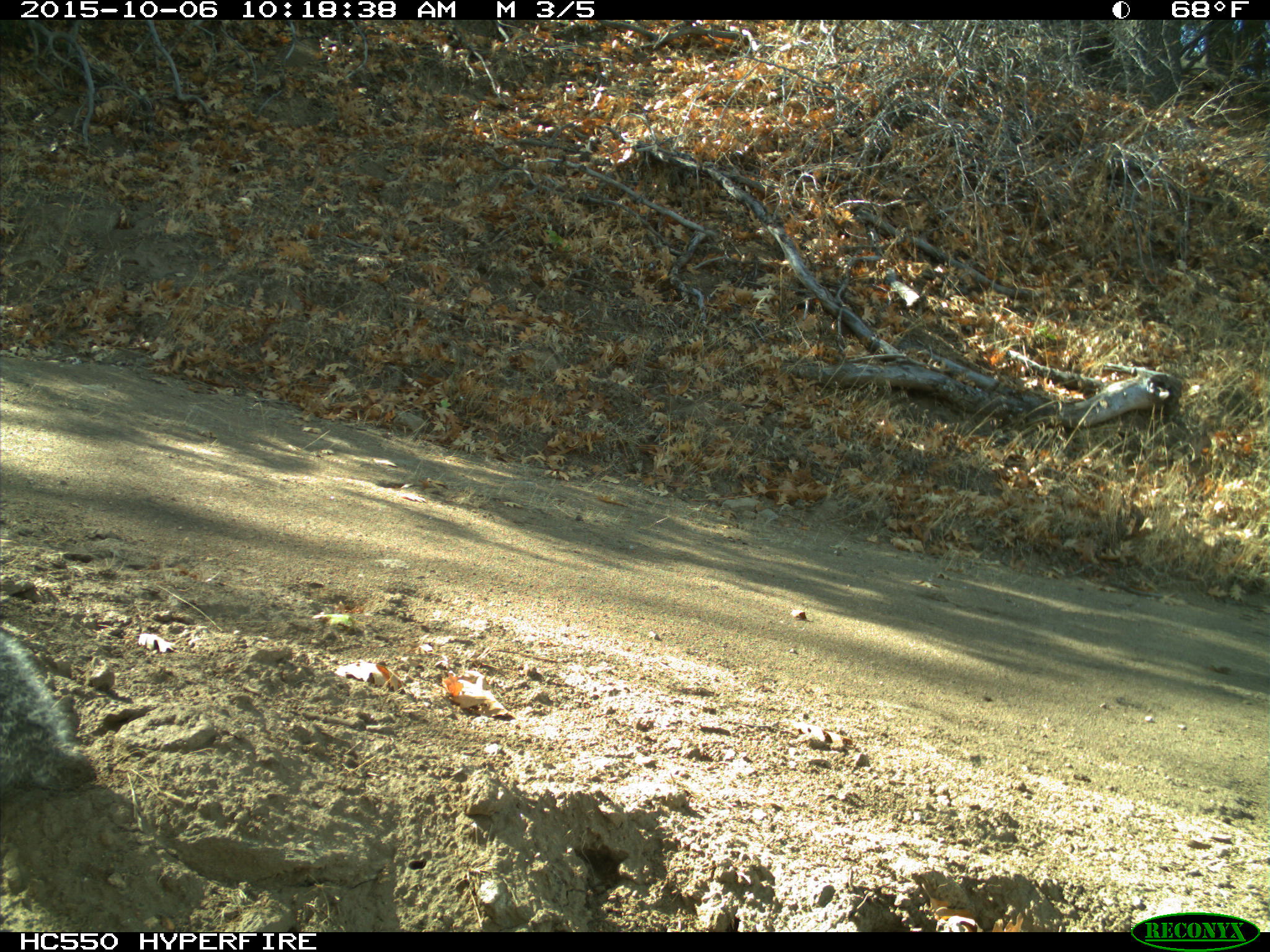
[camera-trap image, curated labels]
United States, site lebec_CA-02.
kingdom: Animalia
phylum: Chordata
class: Mammalia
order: Rodentia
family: Sciuridae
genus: Sciurus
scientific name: Sciurus carolinensis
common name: eastern gray squirrel